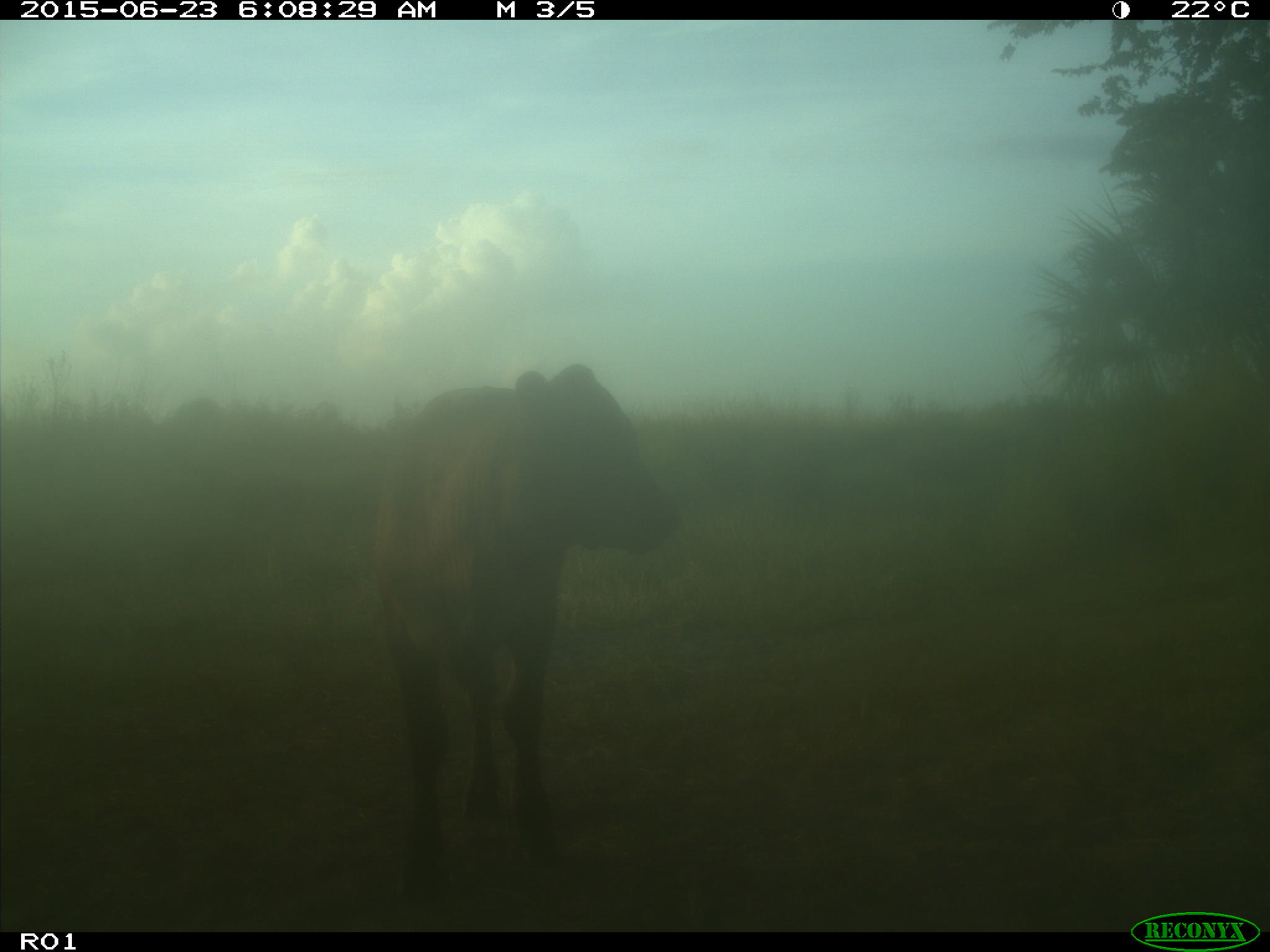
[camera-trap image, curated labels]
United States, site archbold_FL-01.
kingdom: Animalia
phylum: Chordata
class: Mammalia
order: Artiodactyla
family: Bovidae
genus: Bos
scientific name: Bos taurus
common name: domestic cow